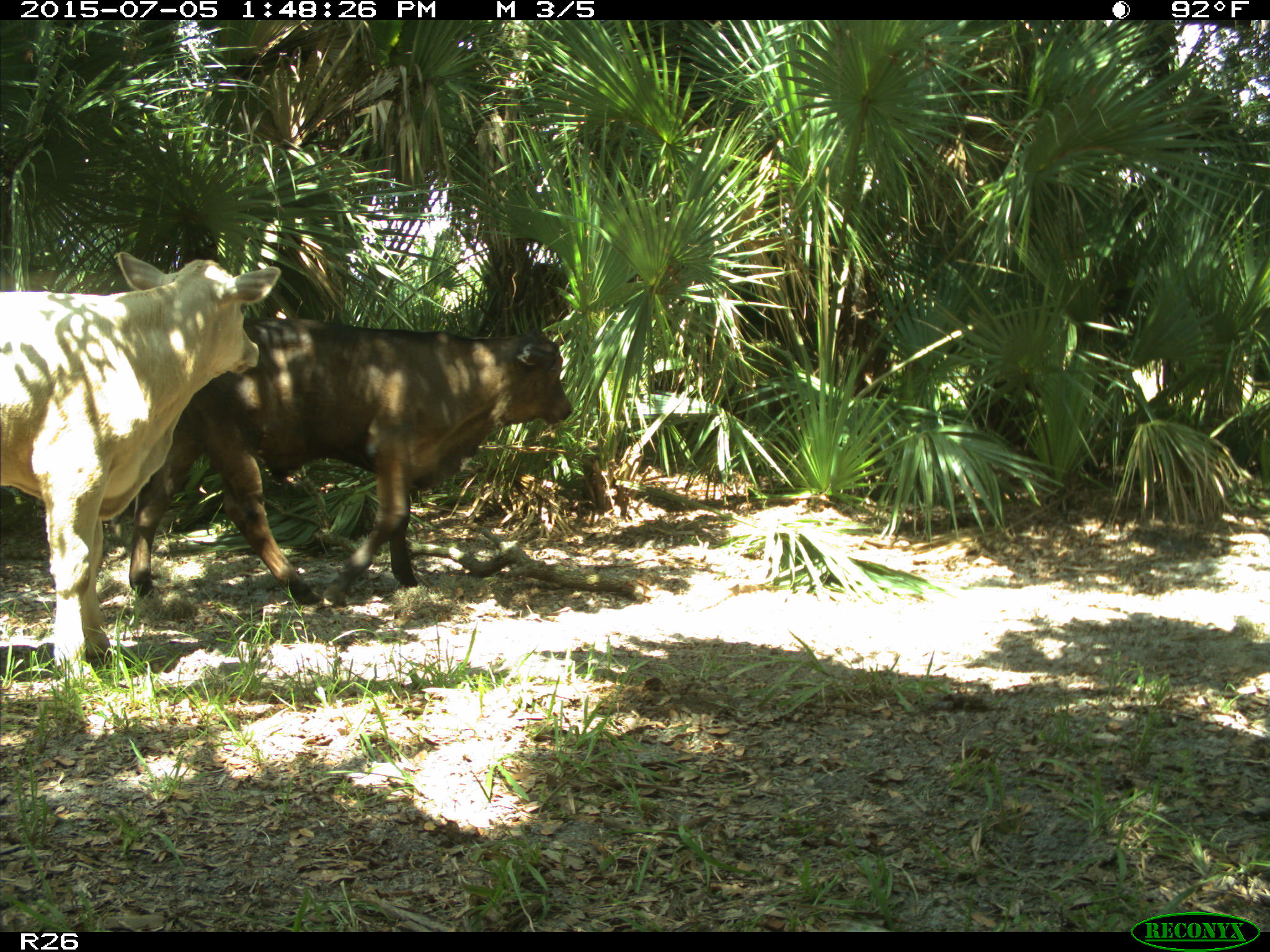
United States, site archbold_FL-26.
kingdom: Animalia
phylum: Chordata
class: Mammalia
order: Artiodactyla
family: Bovidae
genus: Bos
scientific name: Bos taurus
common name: domestic cow